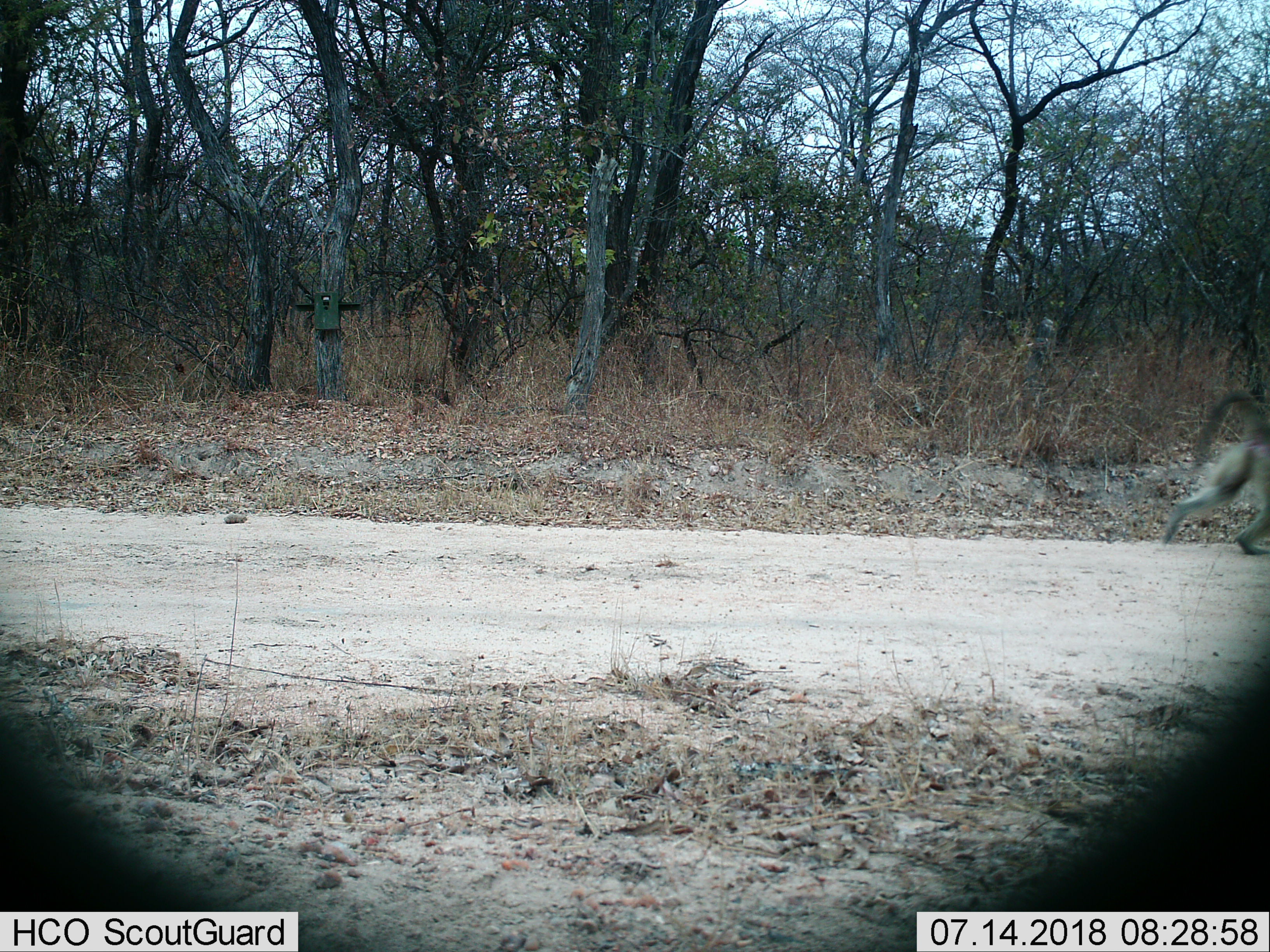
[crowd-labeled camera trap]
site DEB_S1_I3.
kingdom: Animalia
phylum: Chordata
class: Mammalia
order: Primates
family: Cercopithecidae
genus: Papio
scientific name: Papio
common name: baboon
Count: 1.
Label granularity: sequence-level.